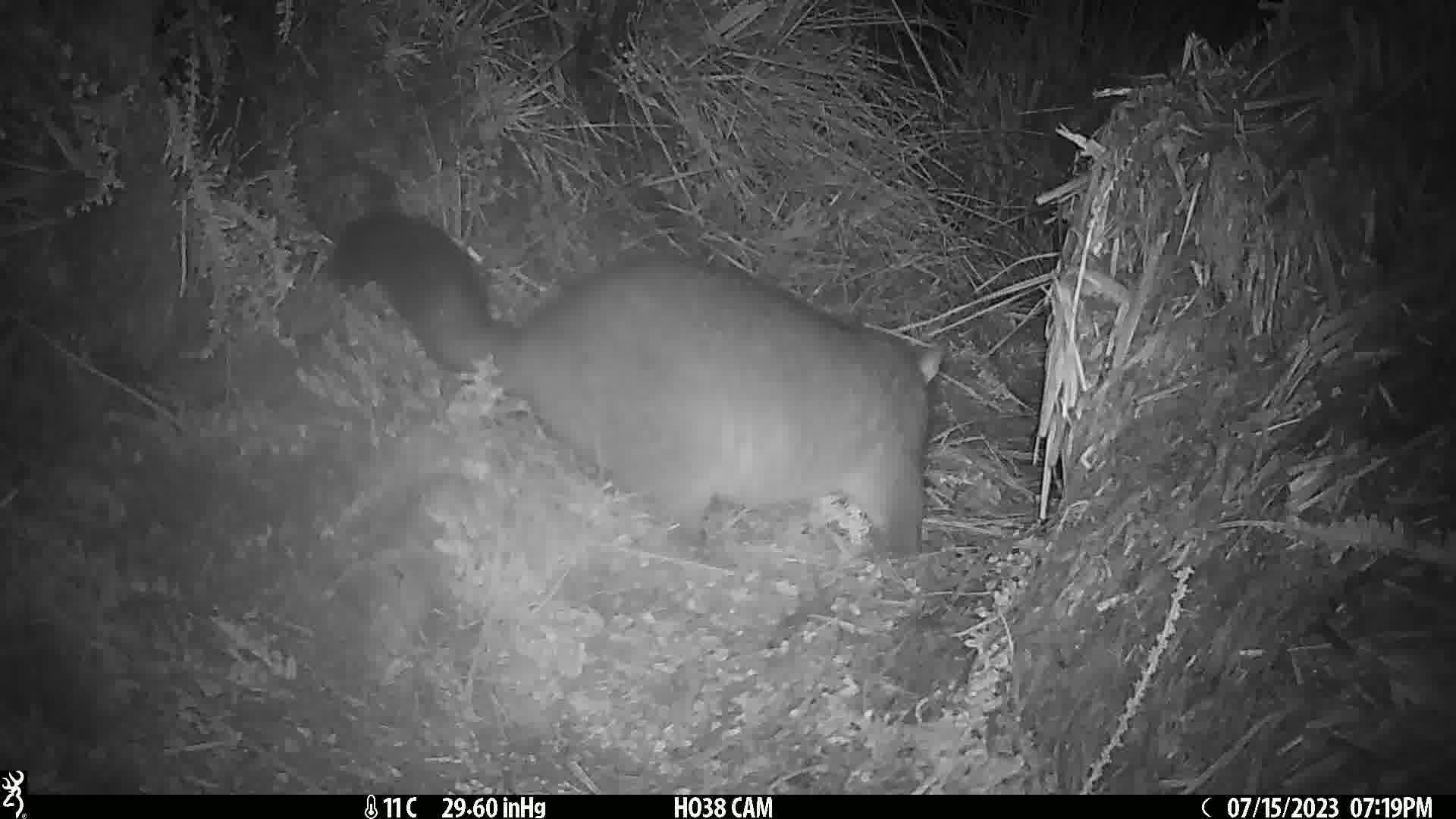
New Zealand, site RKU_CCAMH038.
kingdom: Animalia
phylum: Chordata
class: Mammalia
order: Diprotodontia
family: Phalangeridae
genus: Trichosurus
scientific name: Trichosurus vulpecula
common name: common brushtail possum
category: possum